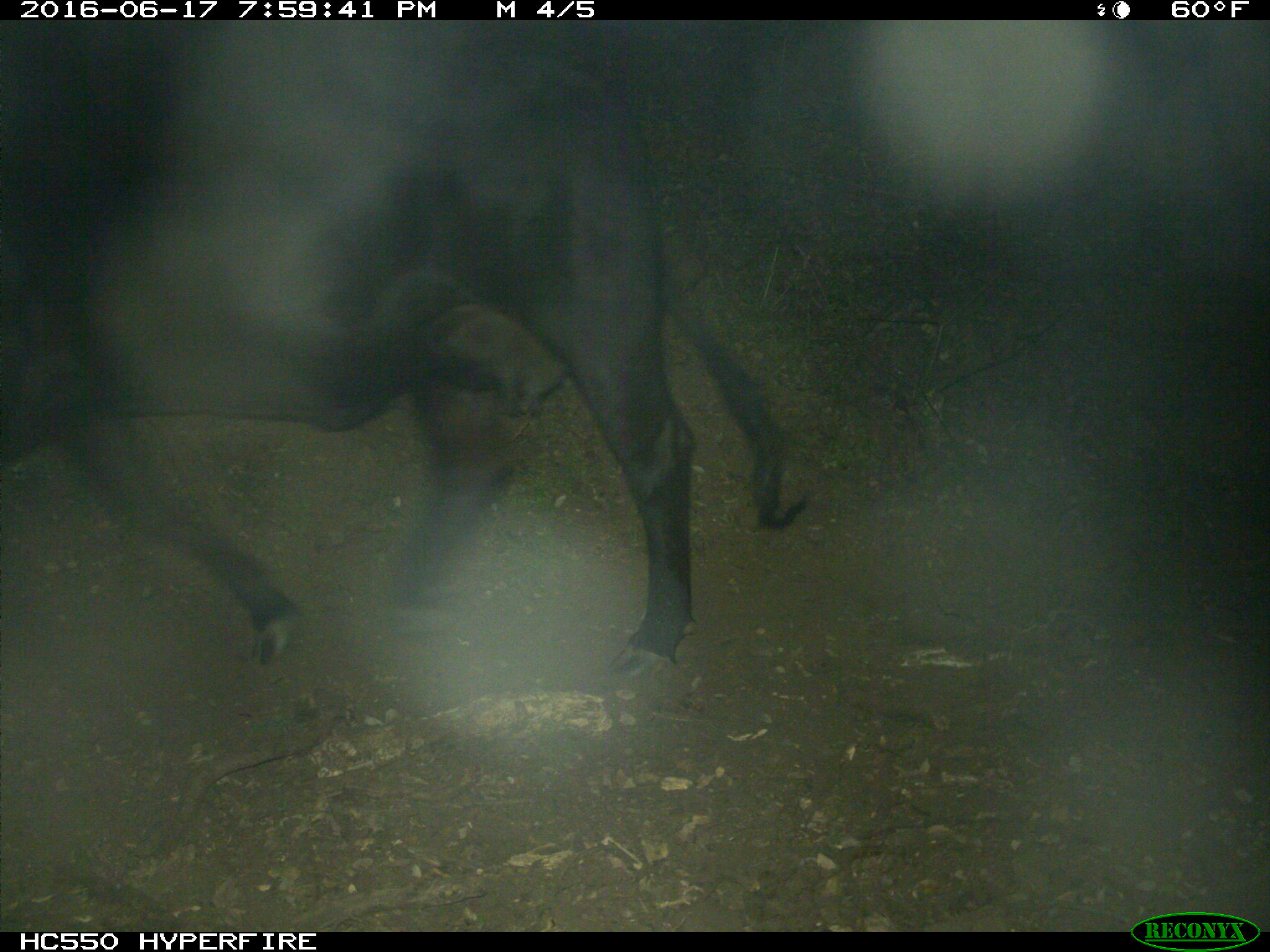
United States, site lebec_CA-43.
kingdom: Animalia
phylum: Chordata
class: Mammalia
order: Artiodactyla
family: Bovidae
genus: Bos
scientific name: Bos taurus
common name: domestic cow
Bos taurus (domestic cow).